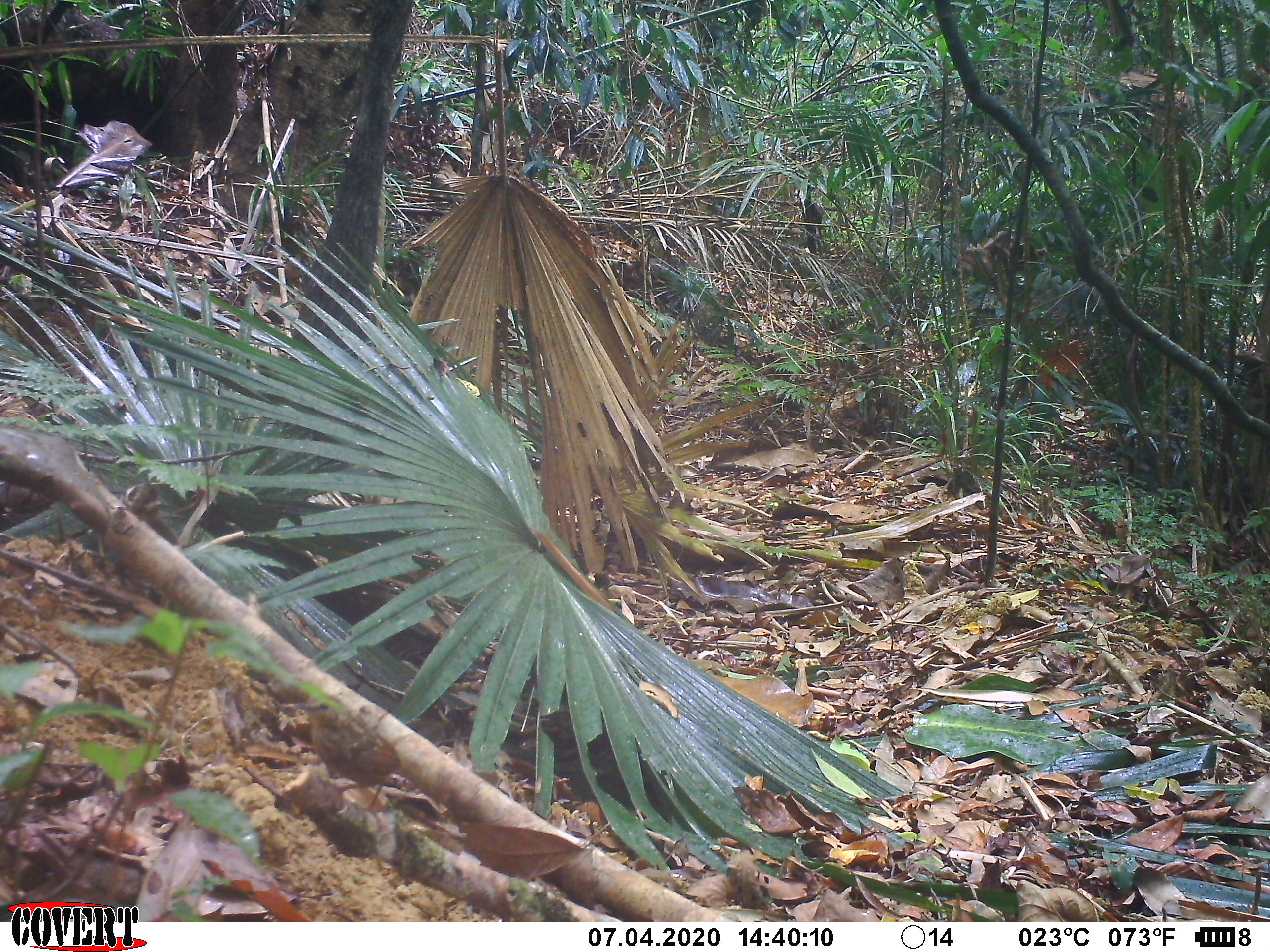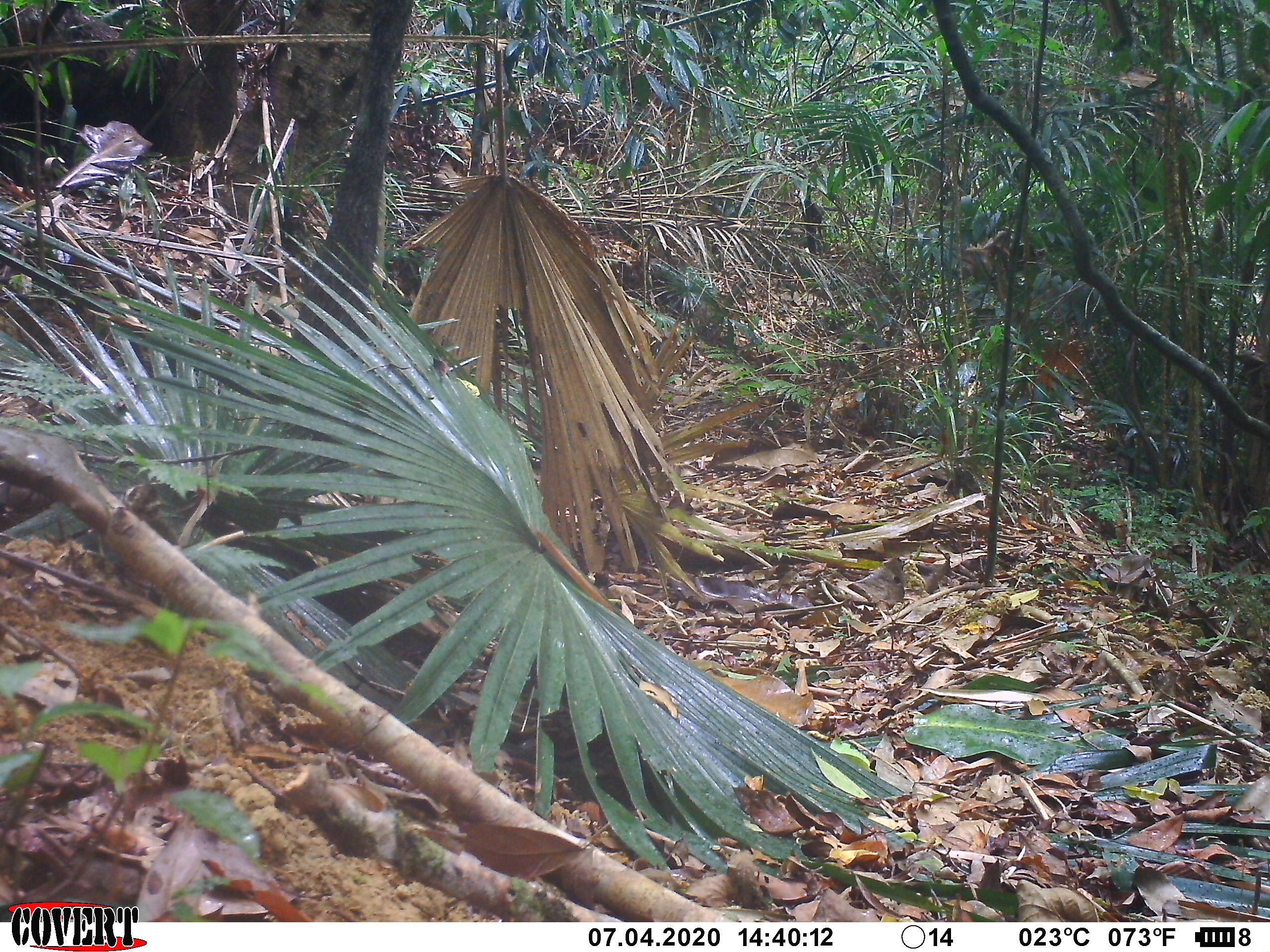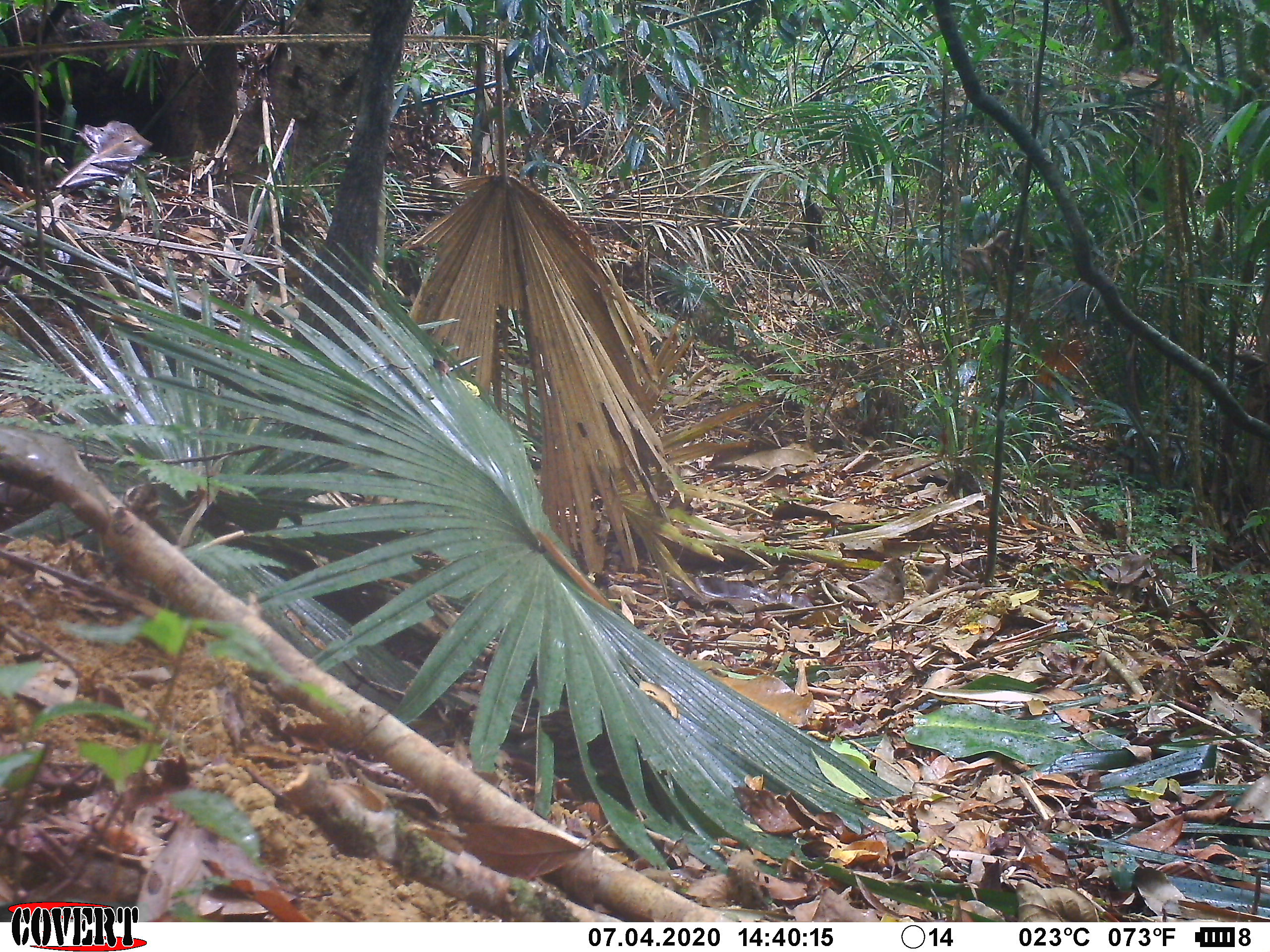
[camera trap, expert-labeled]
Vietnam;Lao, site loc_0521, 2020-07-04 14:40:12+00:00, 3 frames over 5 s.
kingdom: Animalia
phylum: Chordata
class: Aves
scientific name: Aves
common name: bird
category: unidentified bird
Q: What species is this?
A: Unidentified bird (bird) (Aves).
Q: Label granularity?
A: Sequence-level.